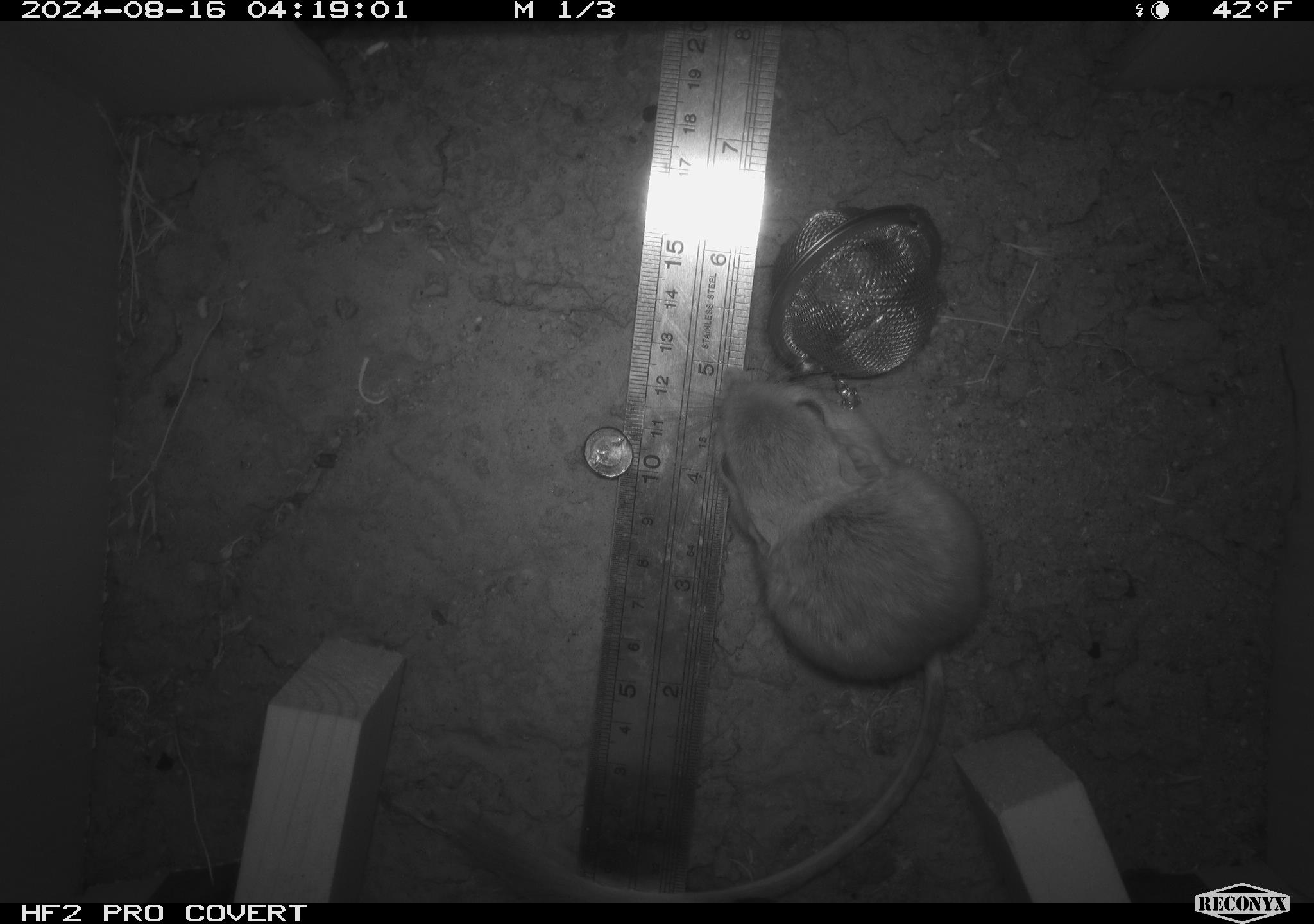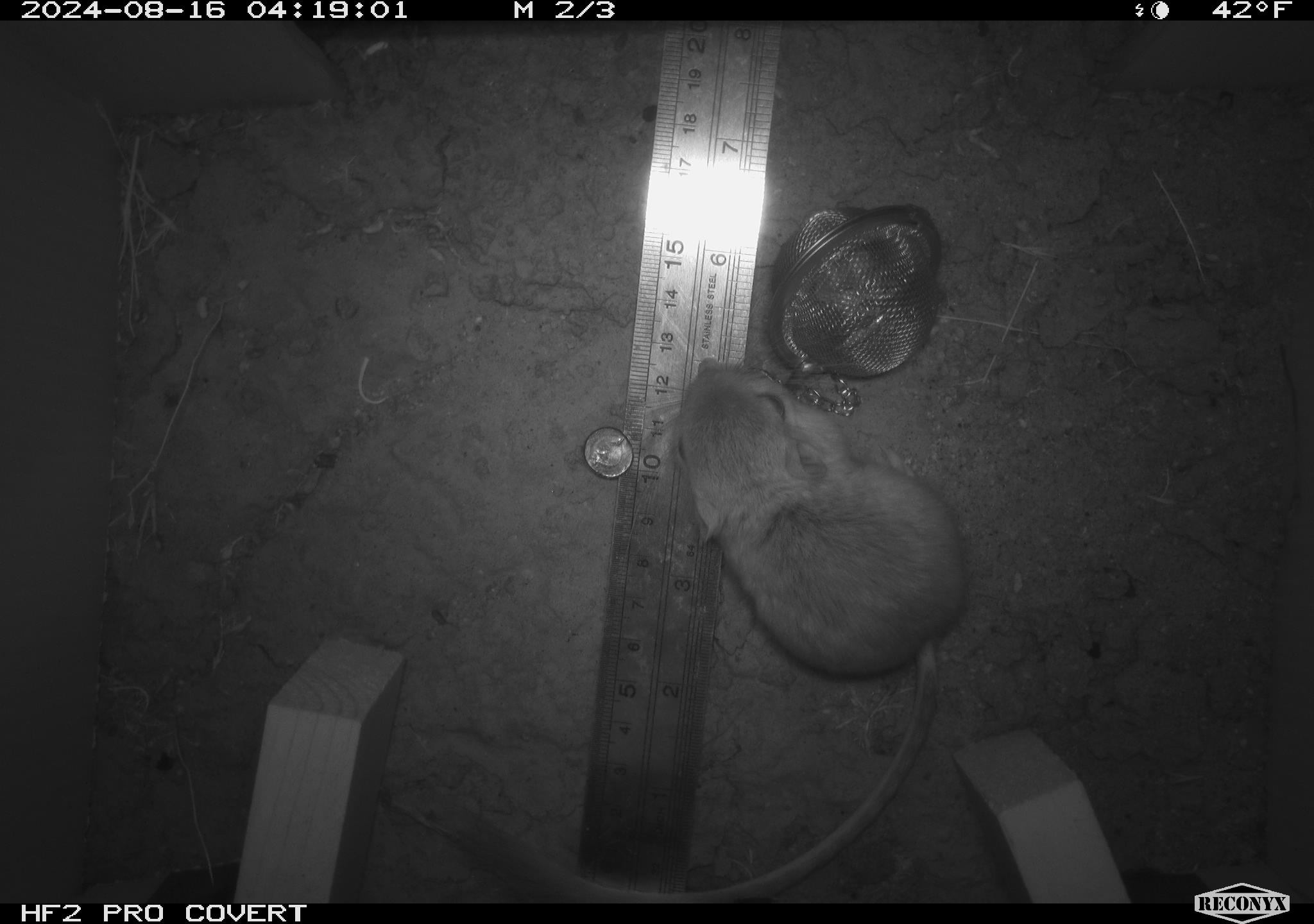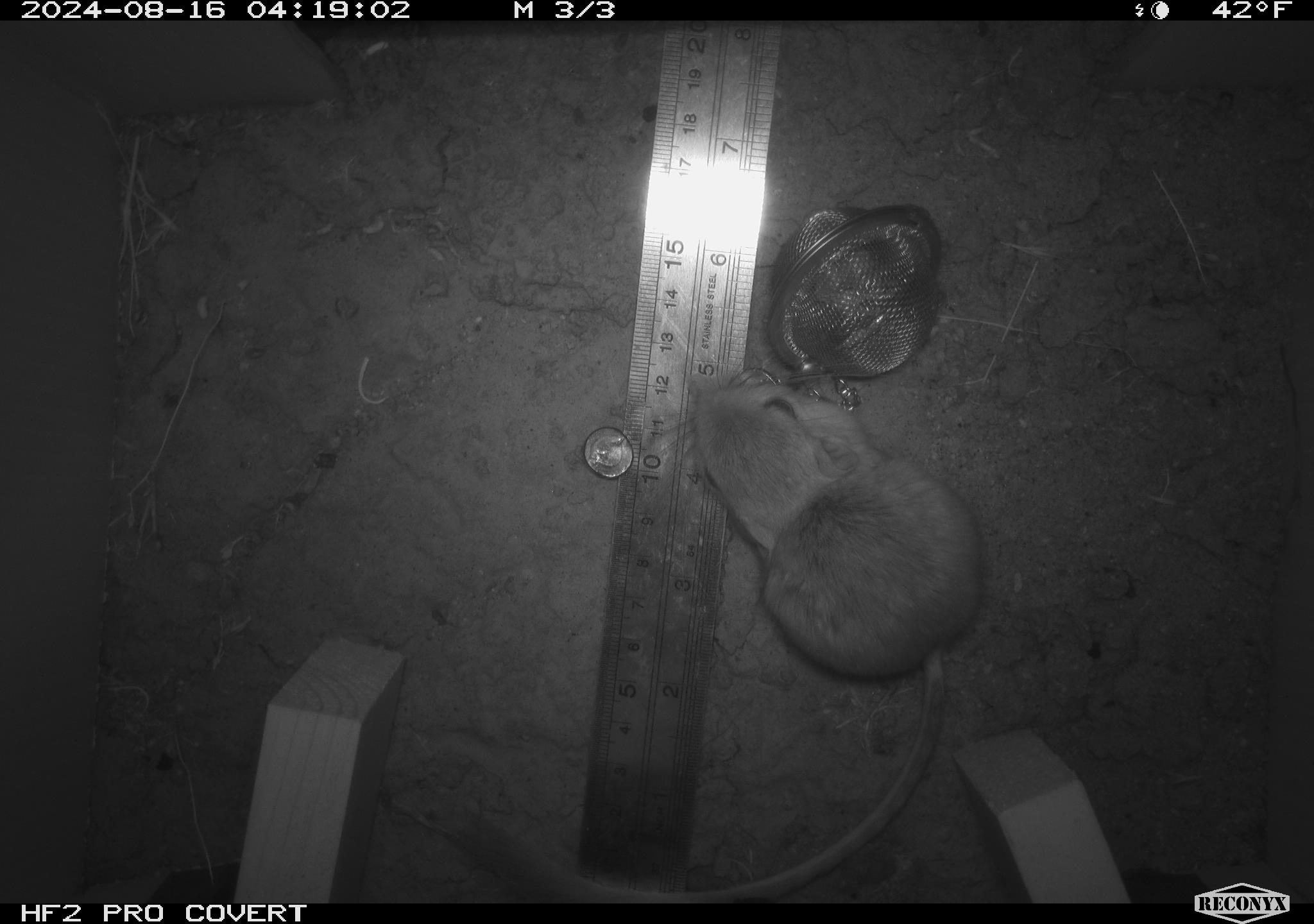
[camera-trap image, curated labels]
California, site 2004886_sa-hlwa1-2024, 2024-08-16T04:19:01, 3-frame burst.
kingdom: Animalia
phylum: Chordata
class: Mammalia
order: Rodentia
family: Heteromyidae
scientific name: Heteromyidae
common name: kangaroo rats and pocket mice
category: heteromyidae family